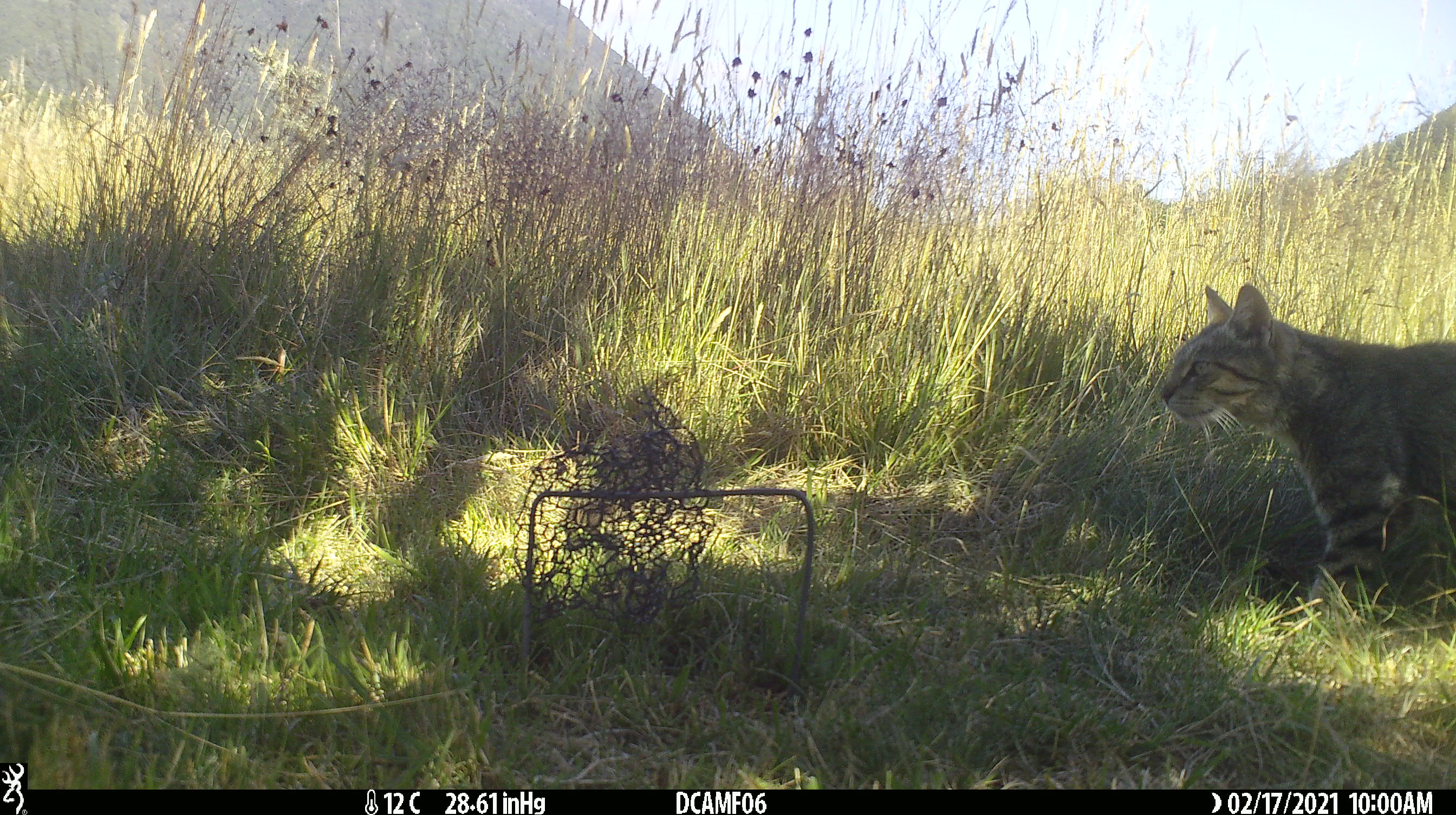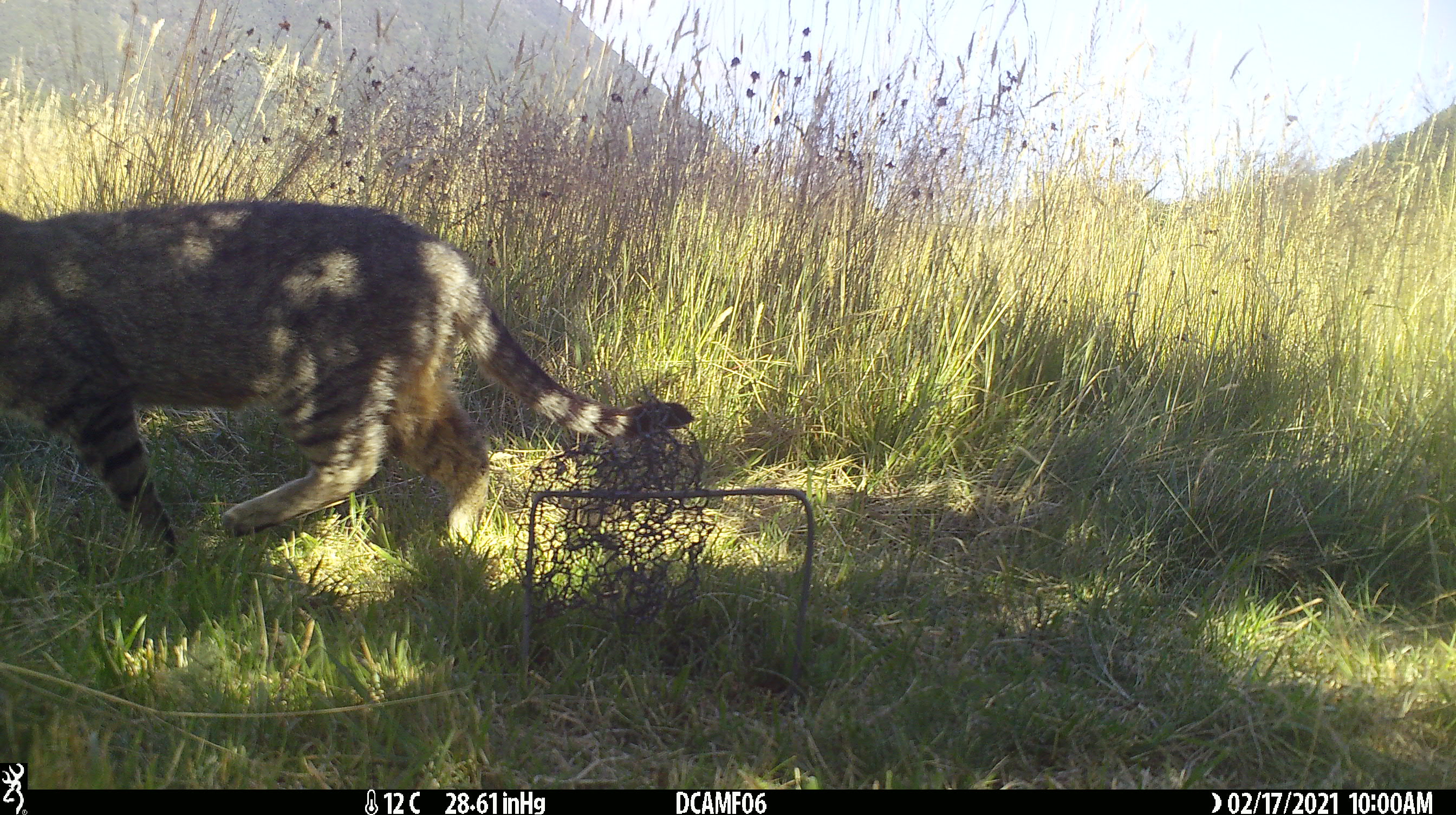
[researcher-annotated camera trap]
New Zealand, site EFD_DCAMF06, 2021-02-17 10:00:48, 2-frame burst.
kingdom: Animalia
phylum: Chordata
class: Mammalia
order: Carnivora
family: Felidae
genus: Felis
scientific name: Felis catus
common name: domestic cat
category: cat